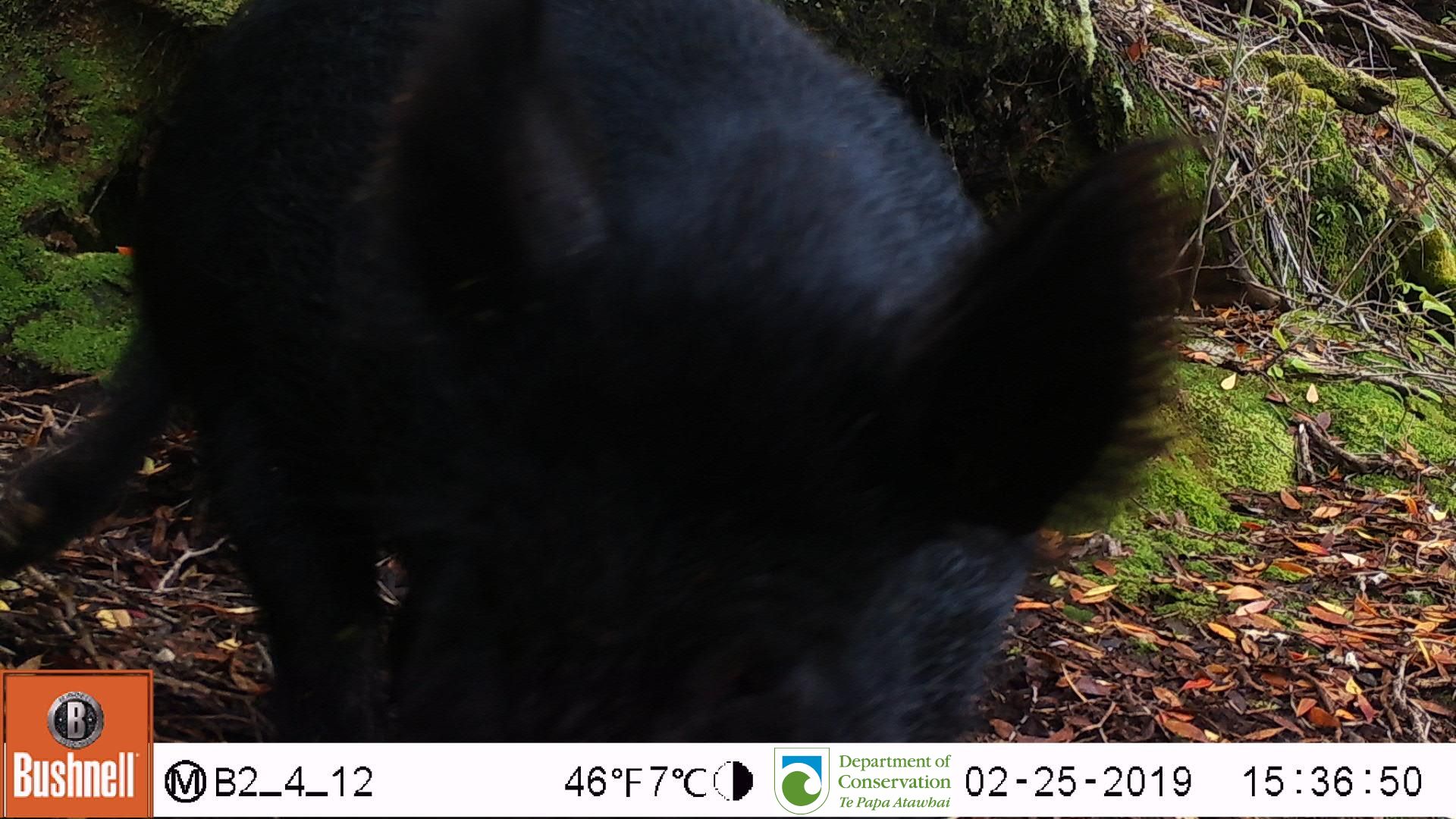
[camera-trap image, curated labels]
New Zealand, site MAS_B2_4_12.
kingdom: Animalia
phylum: Chordata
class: Mammalia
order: Artiodactyla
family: Suidae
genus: Sus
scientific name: Sus scrofa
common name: pig